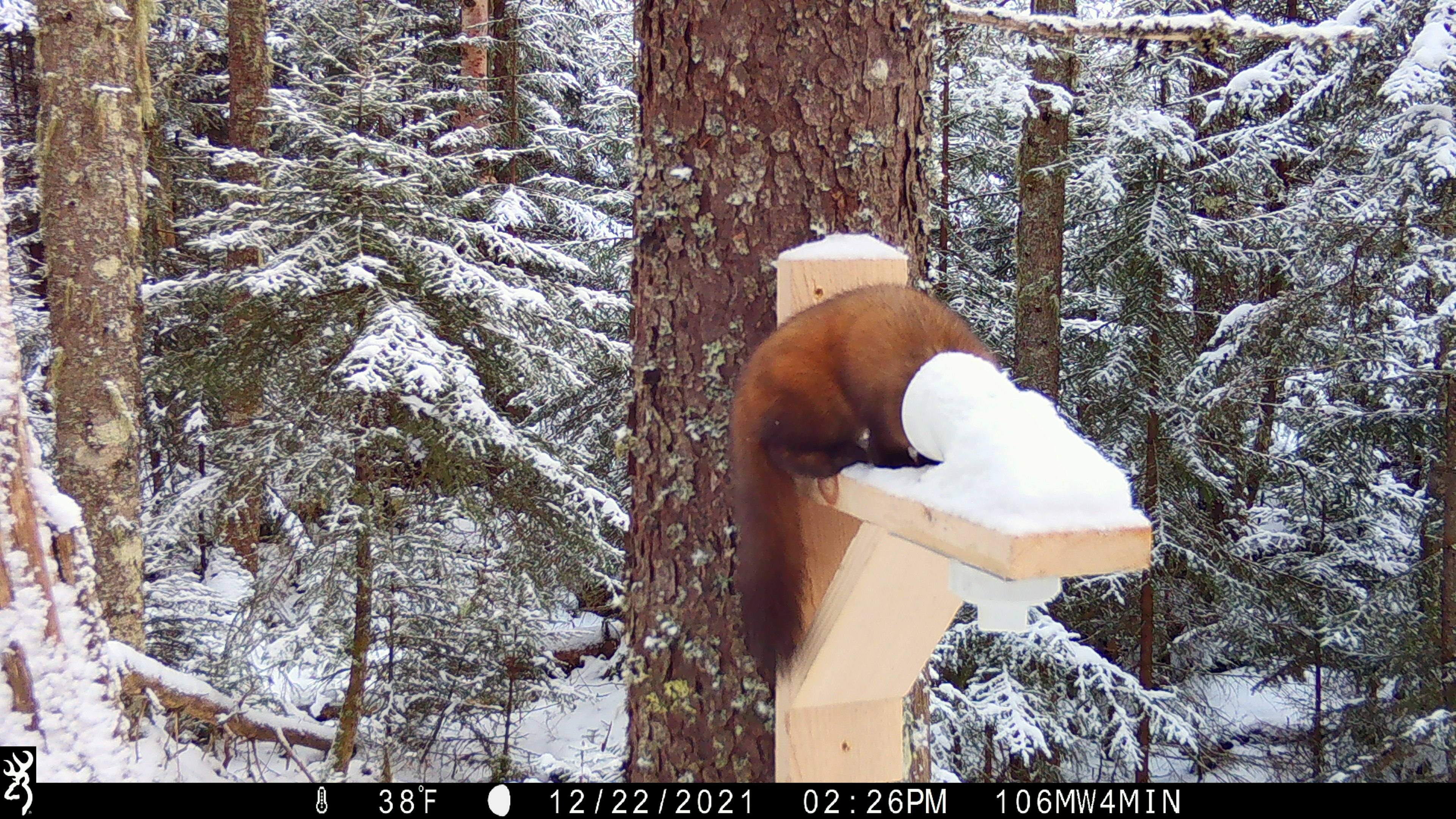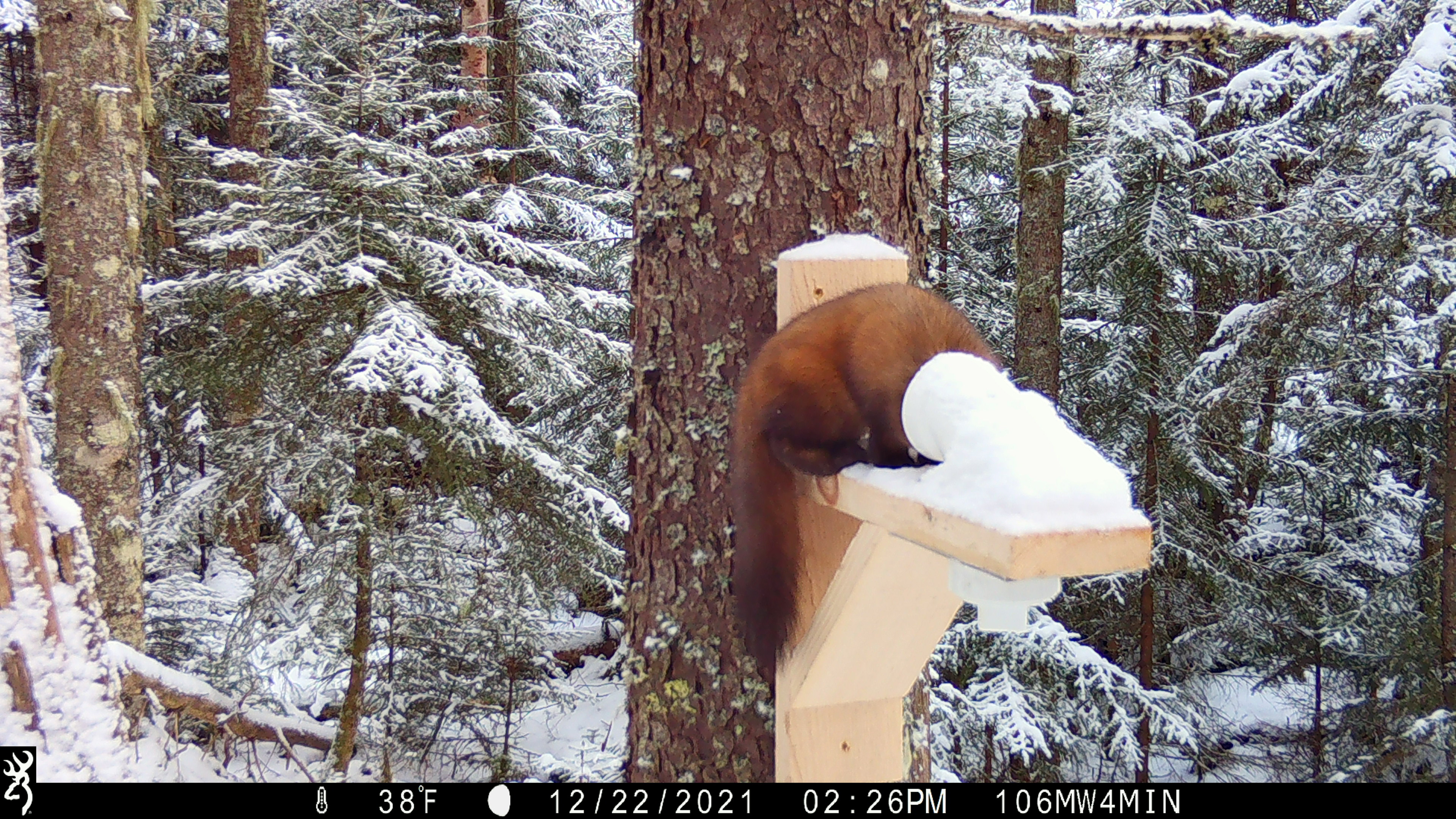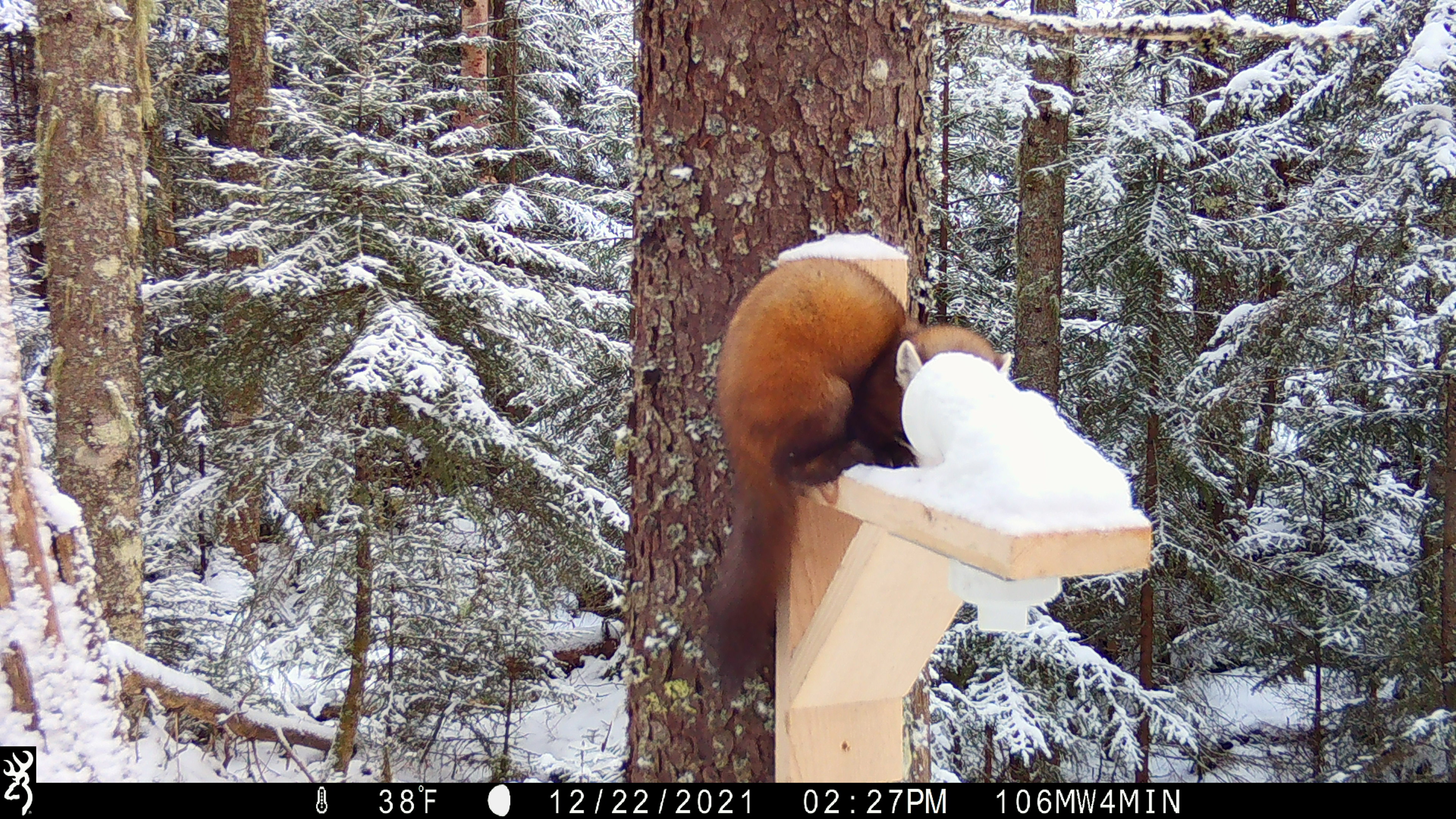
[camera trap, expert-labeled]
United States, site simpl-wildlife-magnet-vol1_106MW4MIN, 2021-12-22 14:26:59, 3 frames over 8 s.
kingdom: Animalia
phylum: Chordata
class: Mammalia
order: Carnivora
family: Mustelidae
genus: Martes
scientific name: Martes americana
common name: american marten